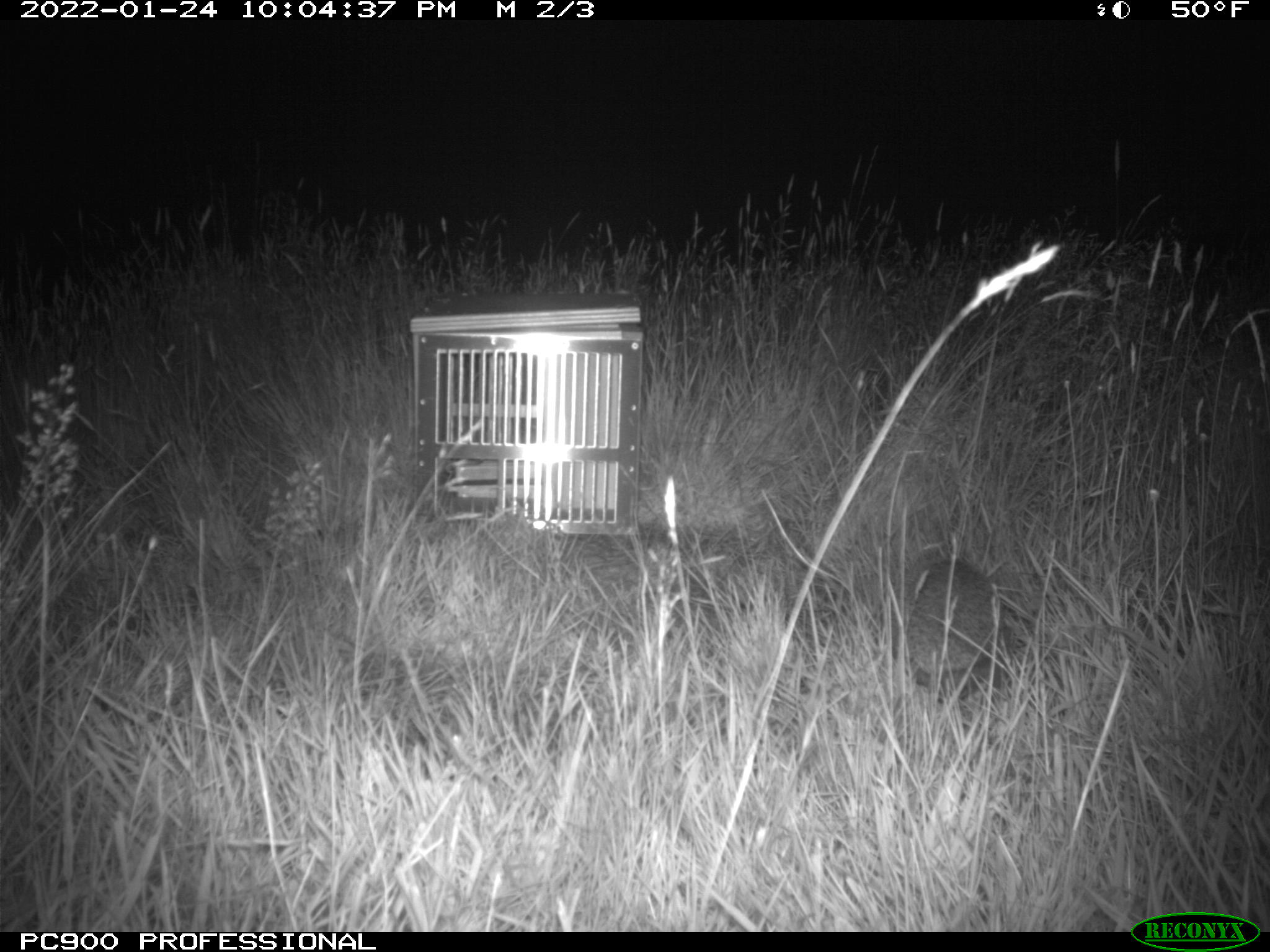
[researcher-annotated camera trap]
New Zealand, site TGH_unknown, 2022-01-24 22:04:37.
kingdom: Animalia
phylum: Chordata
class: Mammalia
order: Eulipotyphla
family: Erinaceidae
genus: Erinaceus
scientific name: Erinaceus europaeus europaeus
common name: european hedgehog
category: hedgehog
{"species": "hedgehog (european hedgehog) (Erinaceus europaeus europaeus)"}